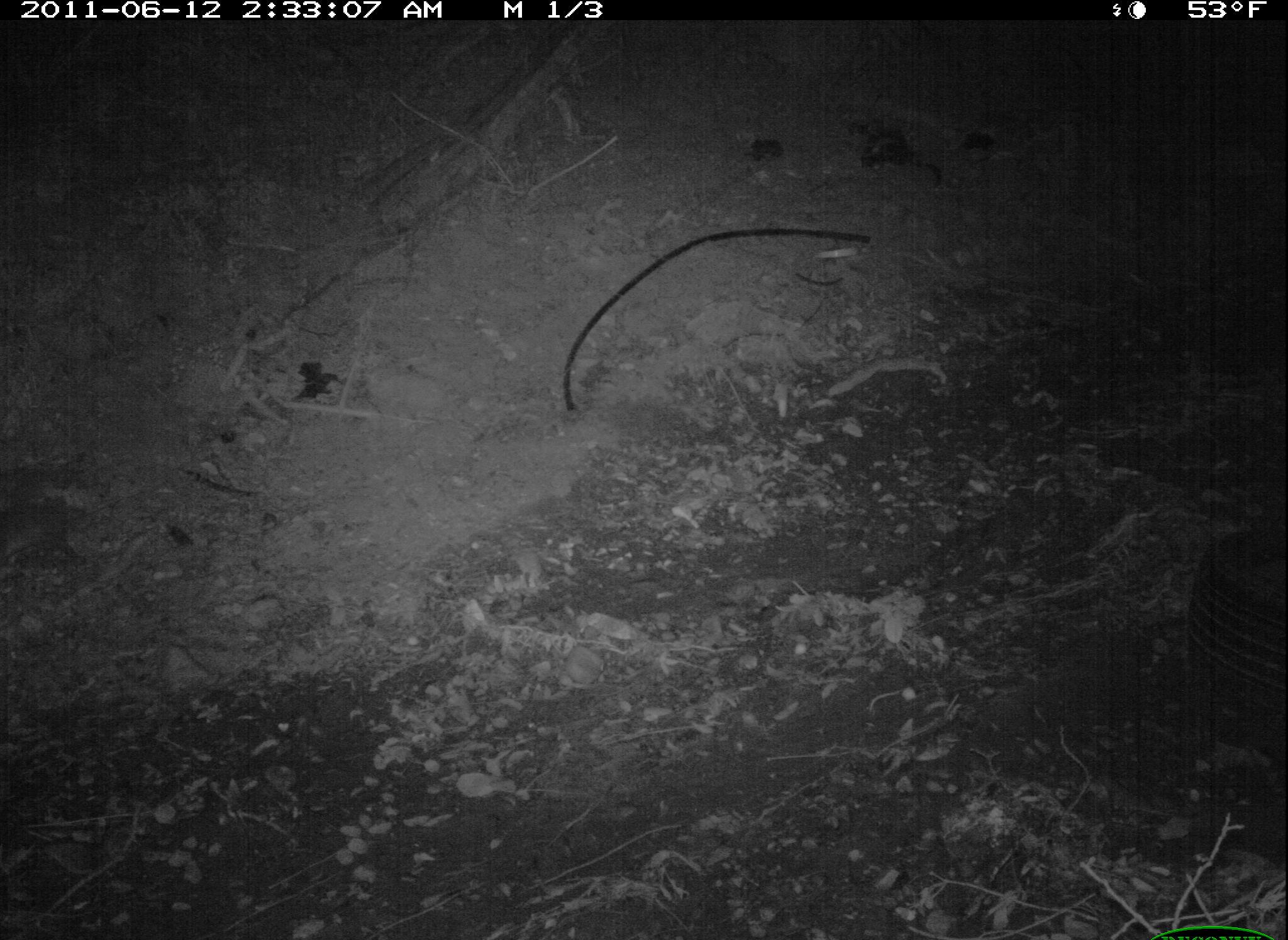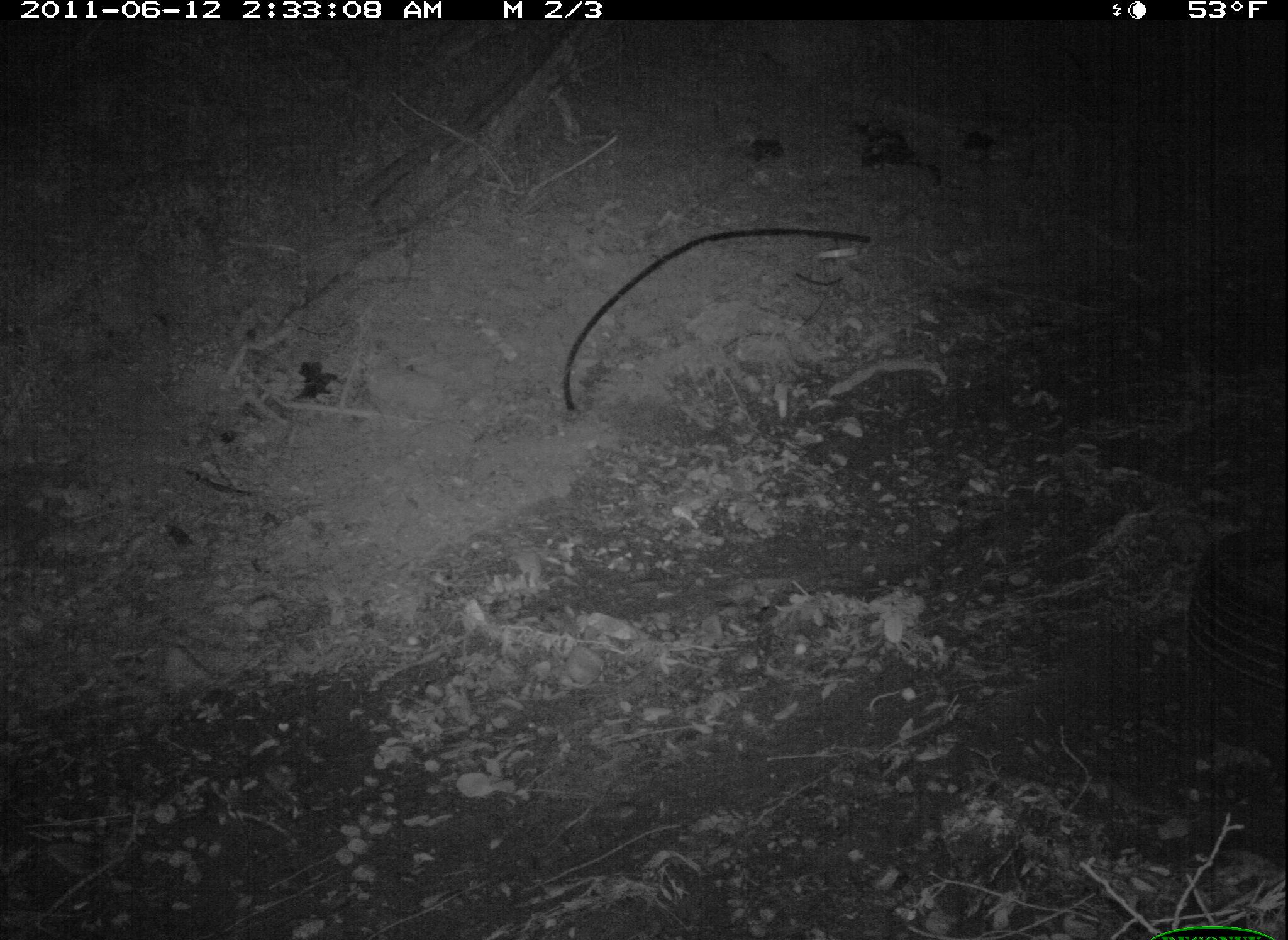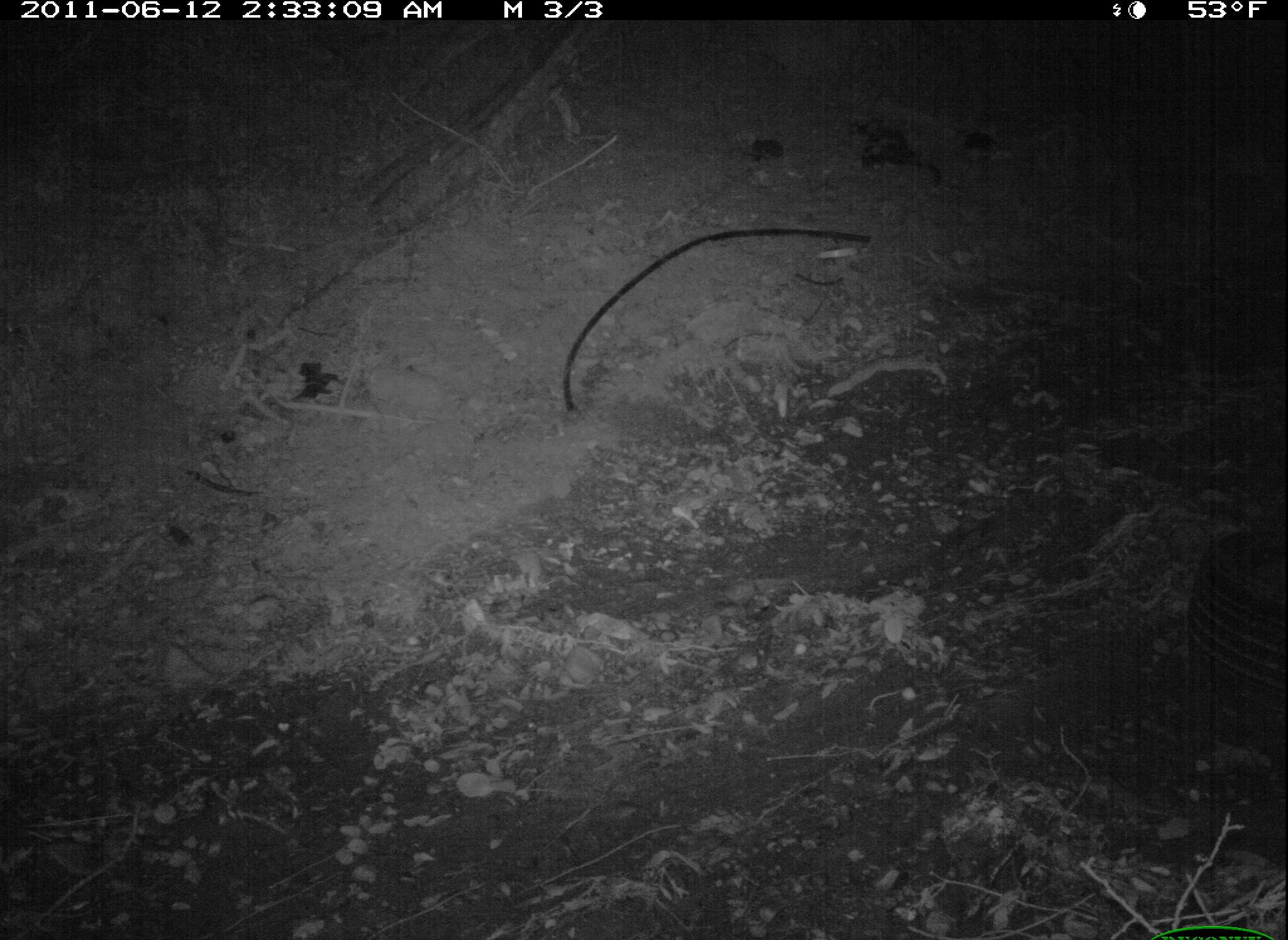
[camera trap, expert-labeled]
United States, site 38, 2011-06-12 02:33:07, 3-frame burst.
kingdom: Animalia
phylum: Chordata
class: Mammalia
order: Didelphimorphia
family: Didelphidae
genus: Didelphis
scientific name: Didelphis virginiana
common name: virginia opossum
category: opossum